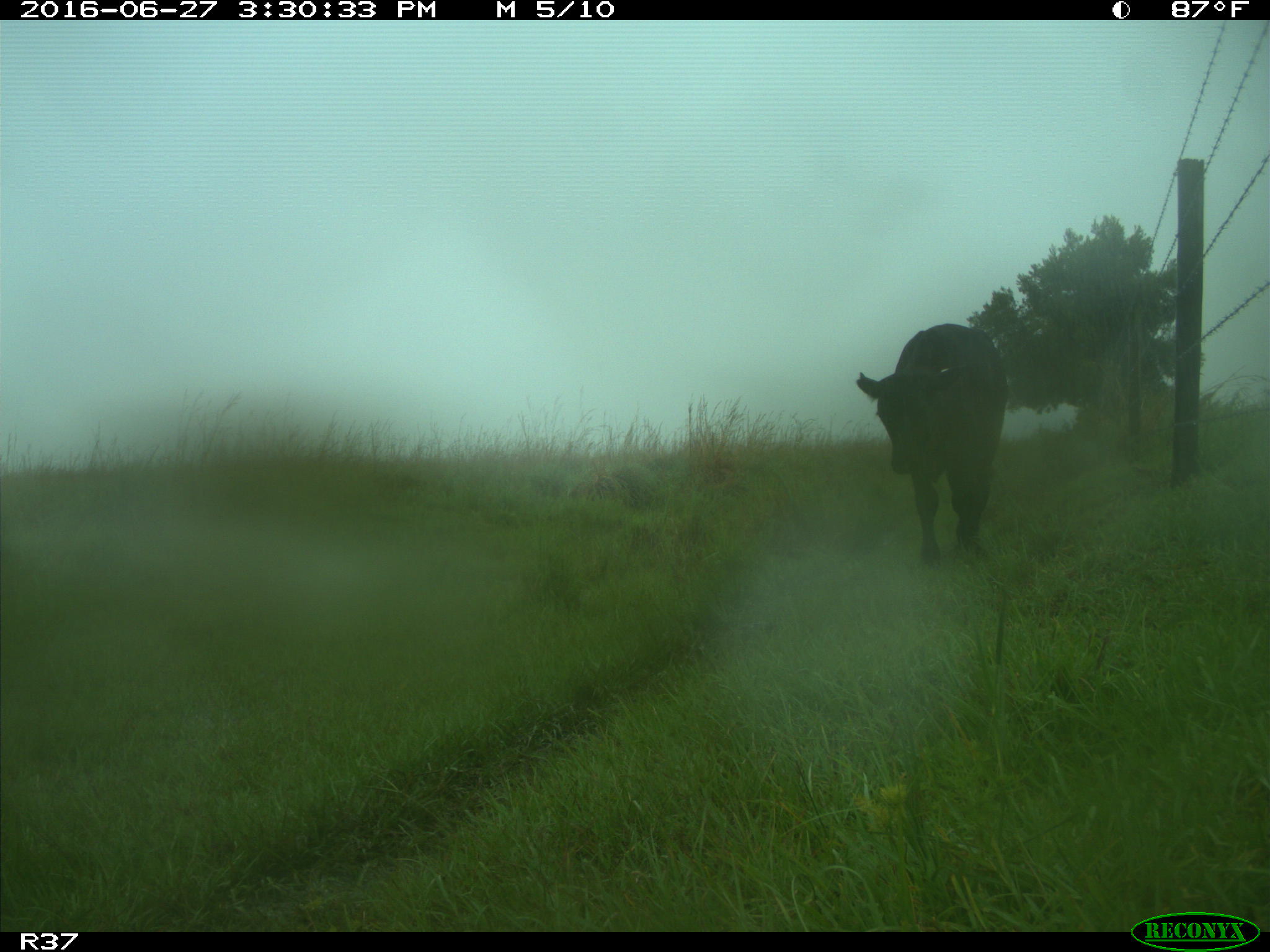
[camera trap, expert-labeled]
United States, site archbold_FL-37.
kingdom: Animalia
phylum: Chordata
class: Mammalia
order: Artiodactyla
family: Bovidae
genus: Bos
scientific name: Bos taurus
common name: domestic cow